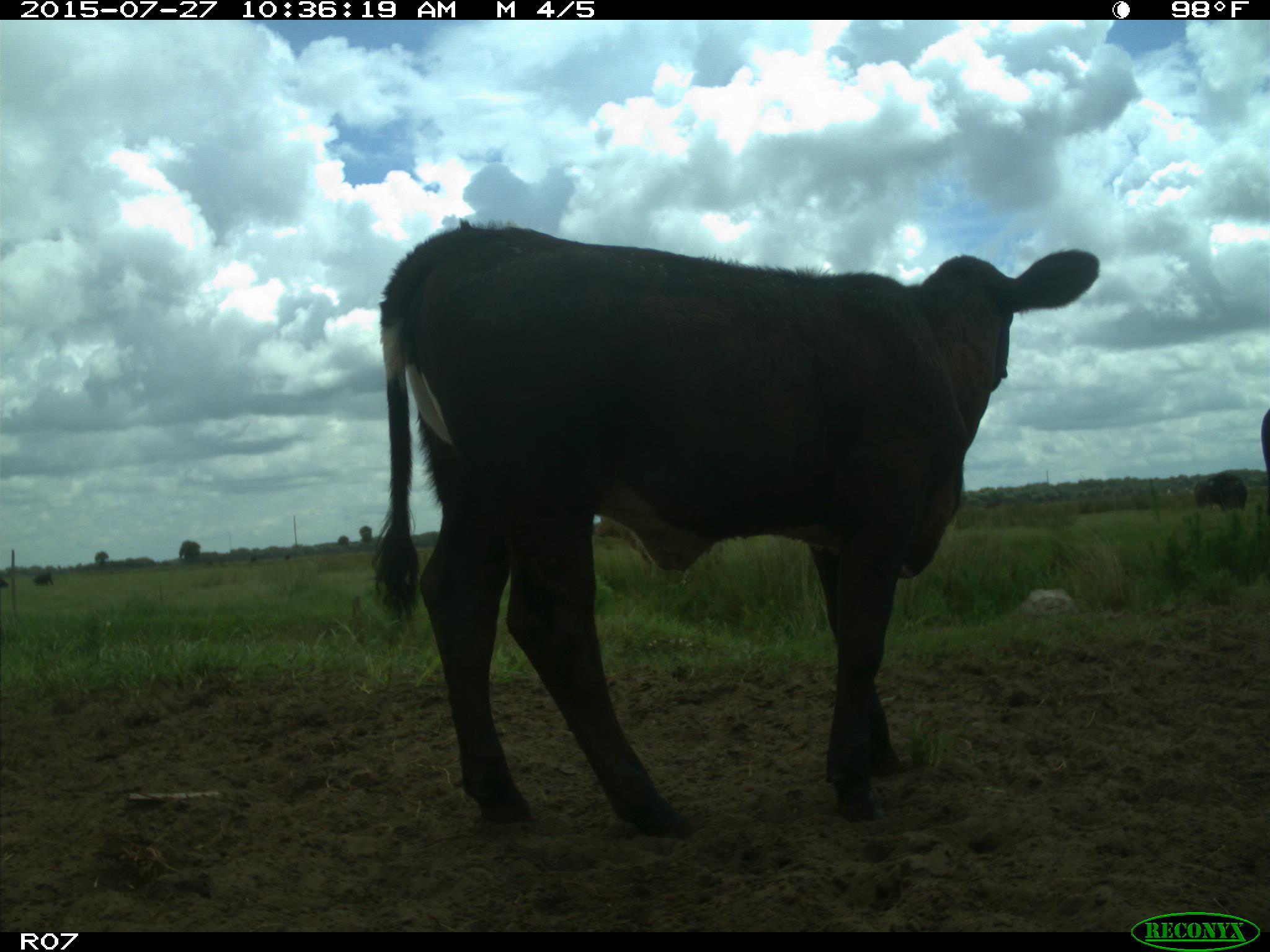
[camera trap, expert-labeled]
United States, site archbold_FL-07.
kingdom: Animalia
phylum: Chordata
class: Mammalia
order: Artiodactyla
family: Bovidae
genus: Bos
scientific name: Bos taurus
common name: domestic cow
Bos taurus (domestic cow).